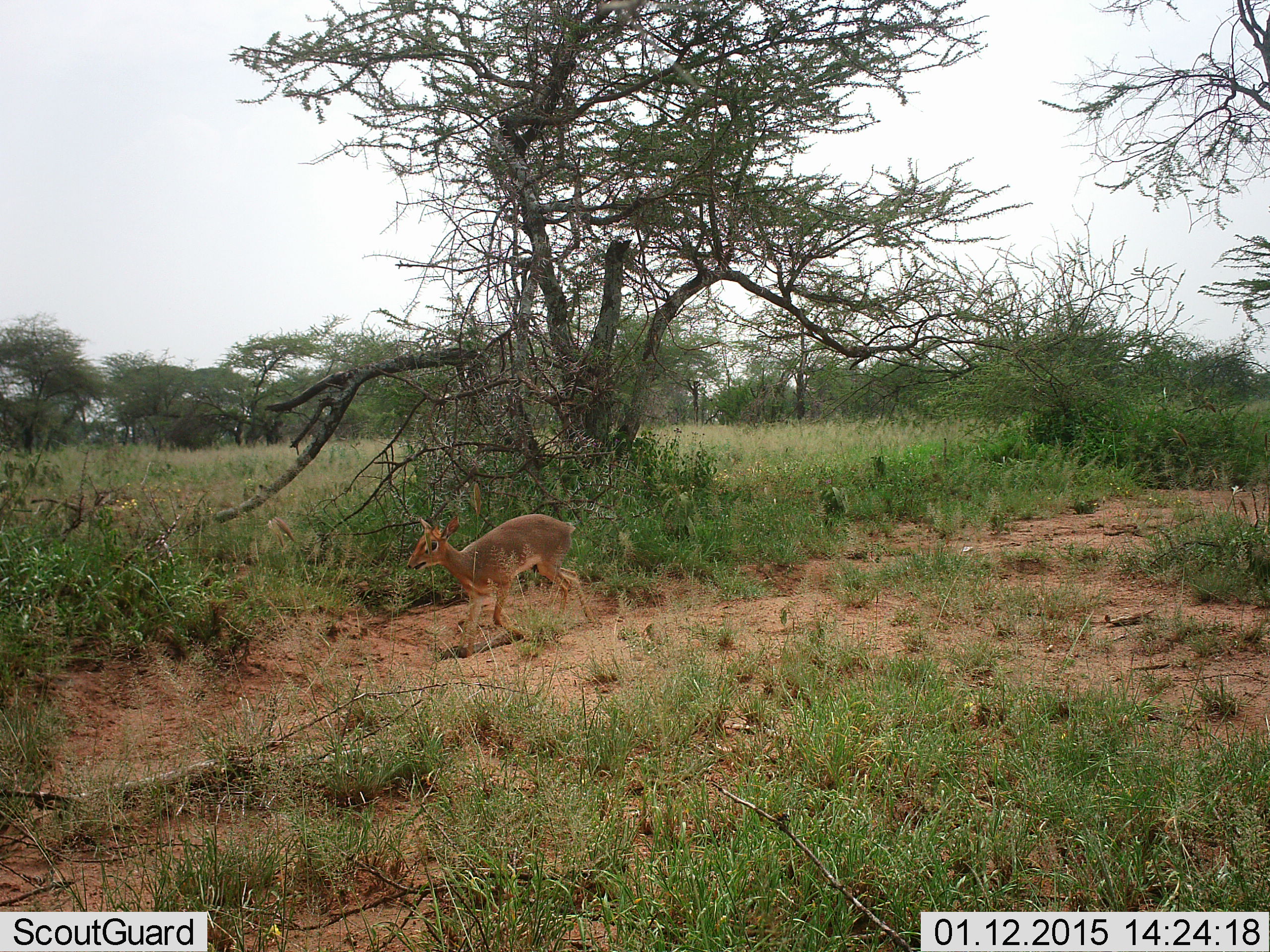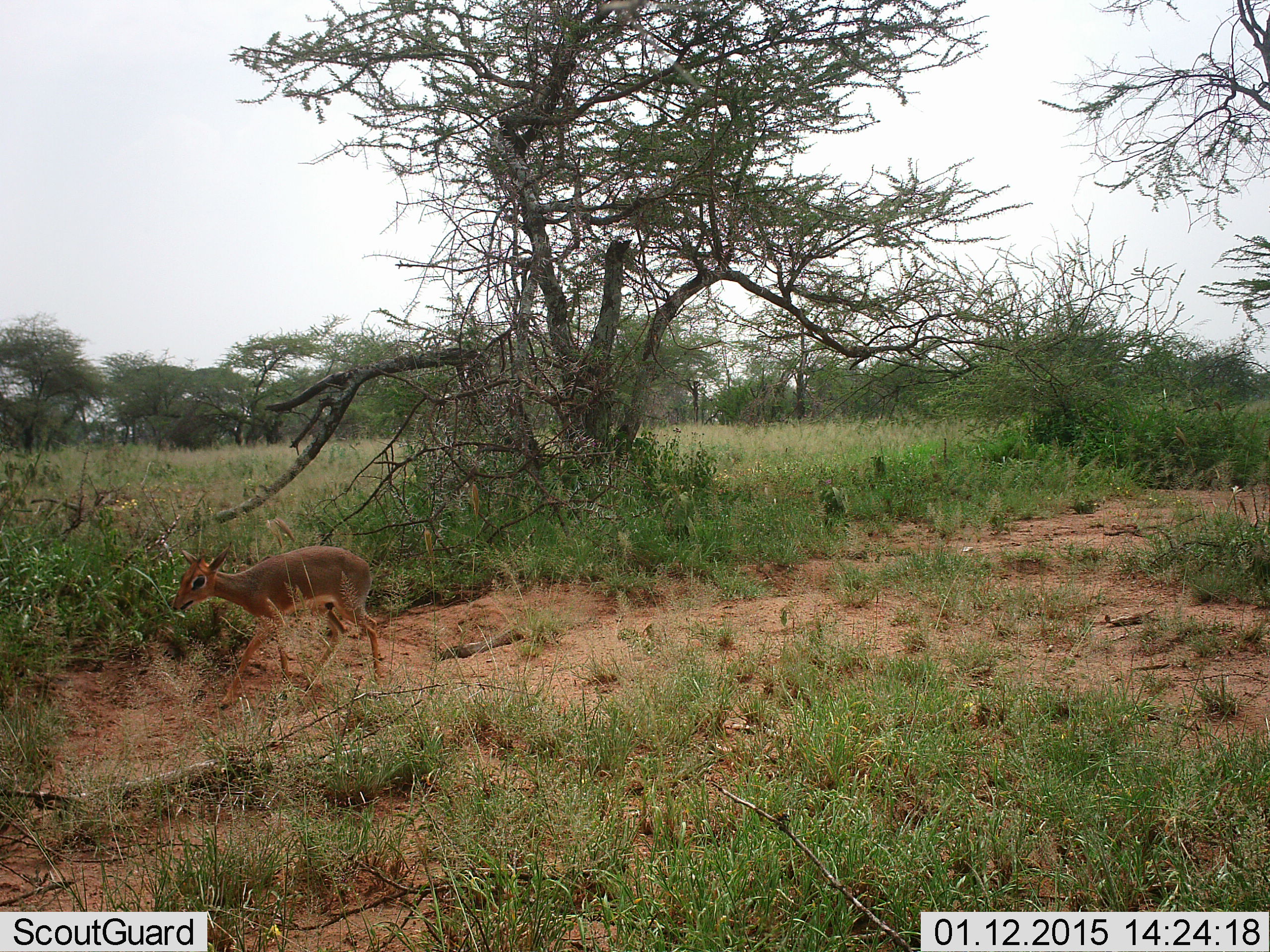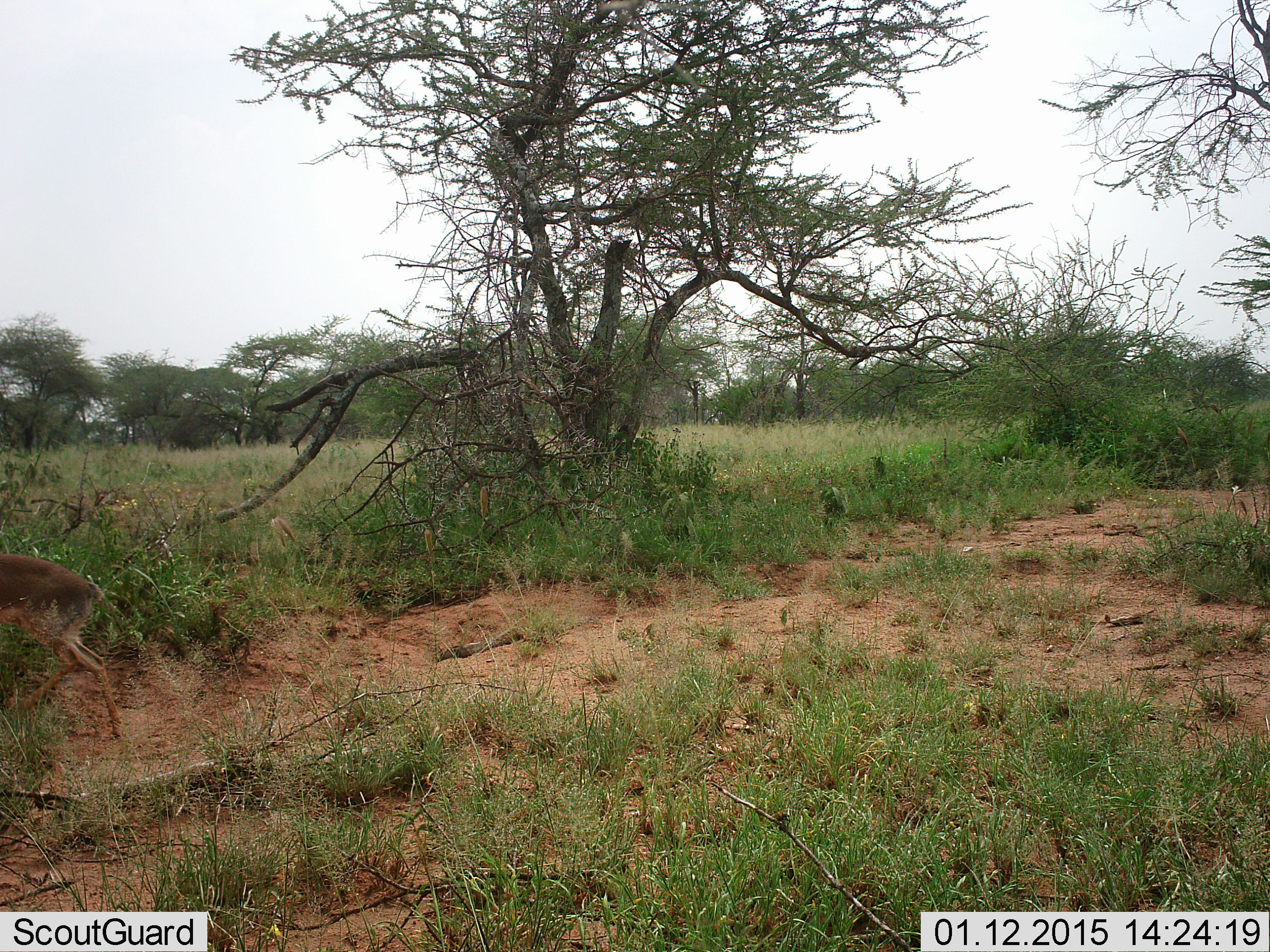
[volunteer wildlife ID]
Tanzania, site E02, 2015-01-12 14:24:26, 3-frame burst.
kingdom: Animalia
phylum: Chordata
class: Mammalia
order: Artiodactyla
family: Bovidae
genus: Madoqua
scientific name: Madoqua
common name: dikdik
Dikdik (Madoqua), count 1. Behavior (volunteer vote fractions): standing 0%, resting 0%, moving 100%, interacting 0%. Young present (vote fraction): 0%. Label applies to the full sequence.